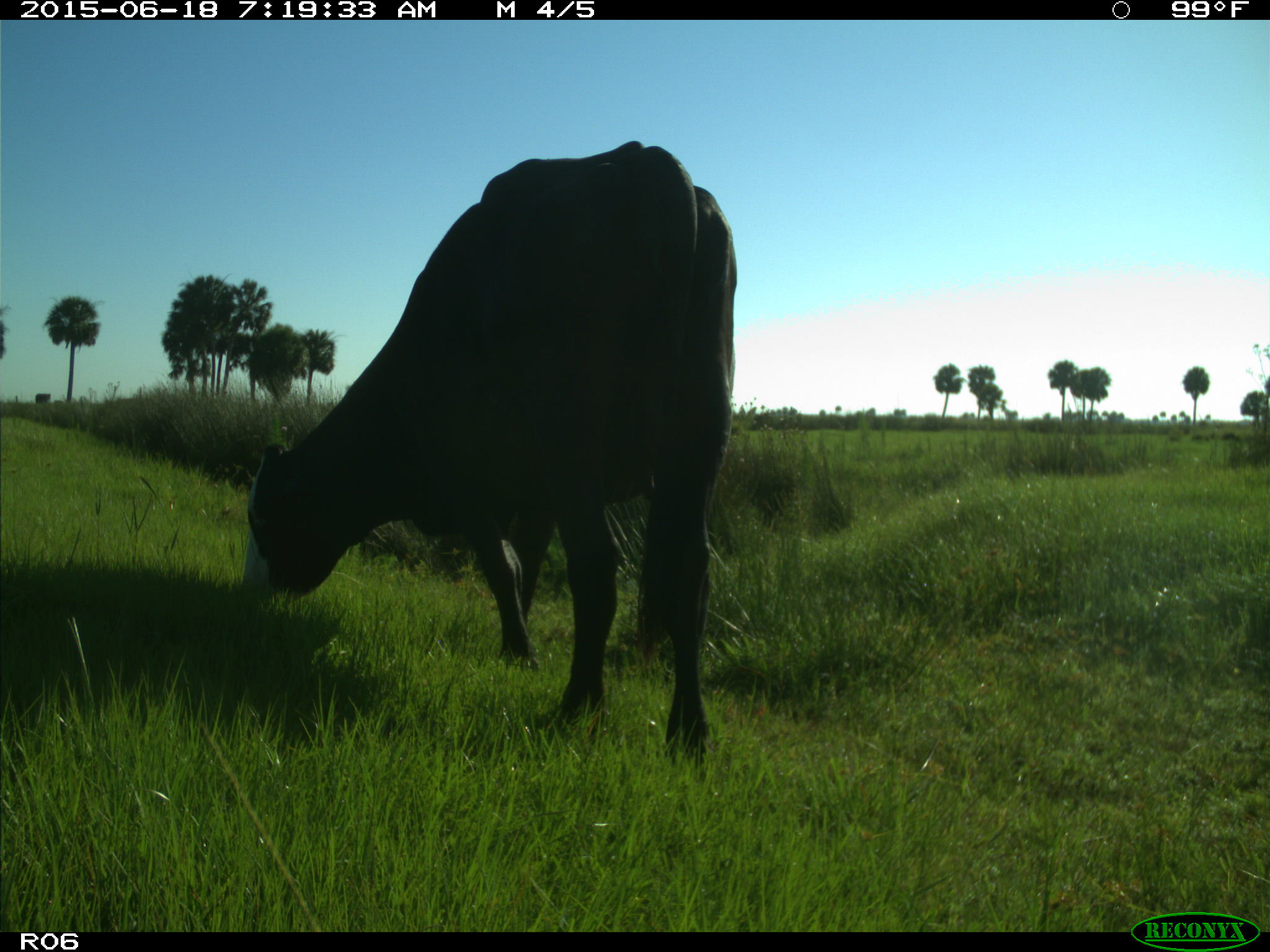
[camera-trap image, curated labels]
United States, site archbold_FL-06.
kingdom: Animalia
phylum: Chordata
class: Mammalia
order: Artiodactyla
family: Bovidae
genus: Bos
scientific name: Bos taurus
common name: domestic cow